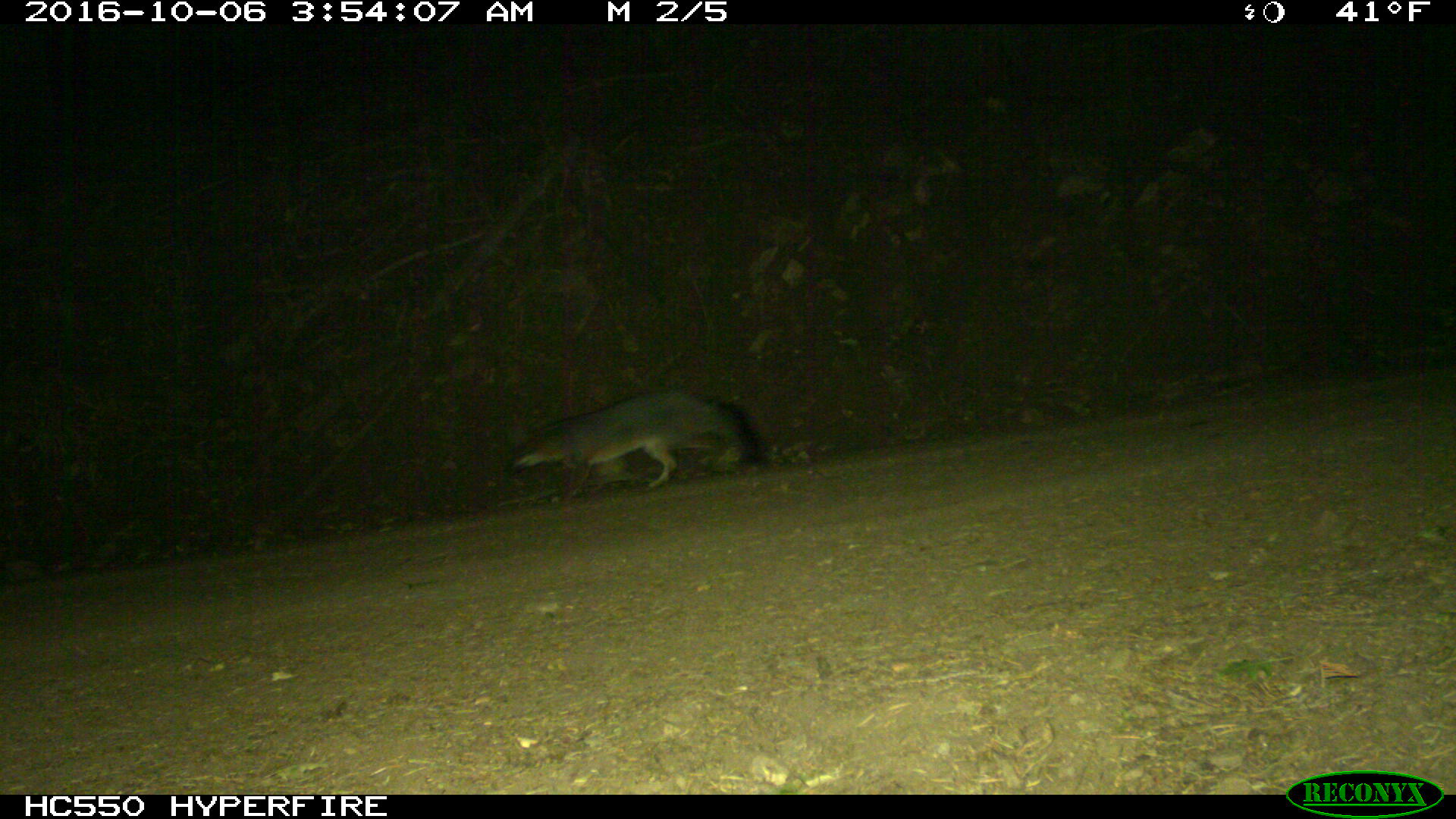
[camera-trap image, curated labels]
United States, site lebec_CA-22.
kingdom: Animalia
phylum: Chordata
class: Mammalia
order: Carnivora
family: Canidae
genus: Urocyon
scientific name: Urocyon cinereoargenteus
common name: gray fox